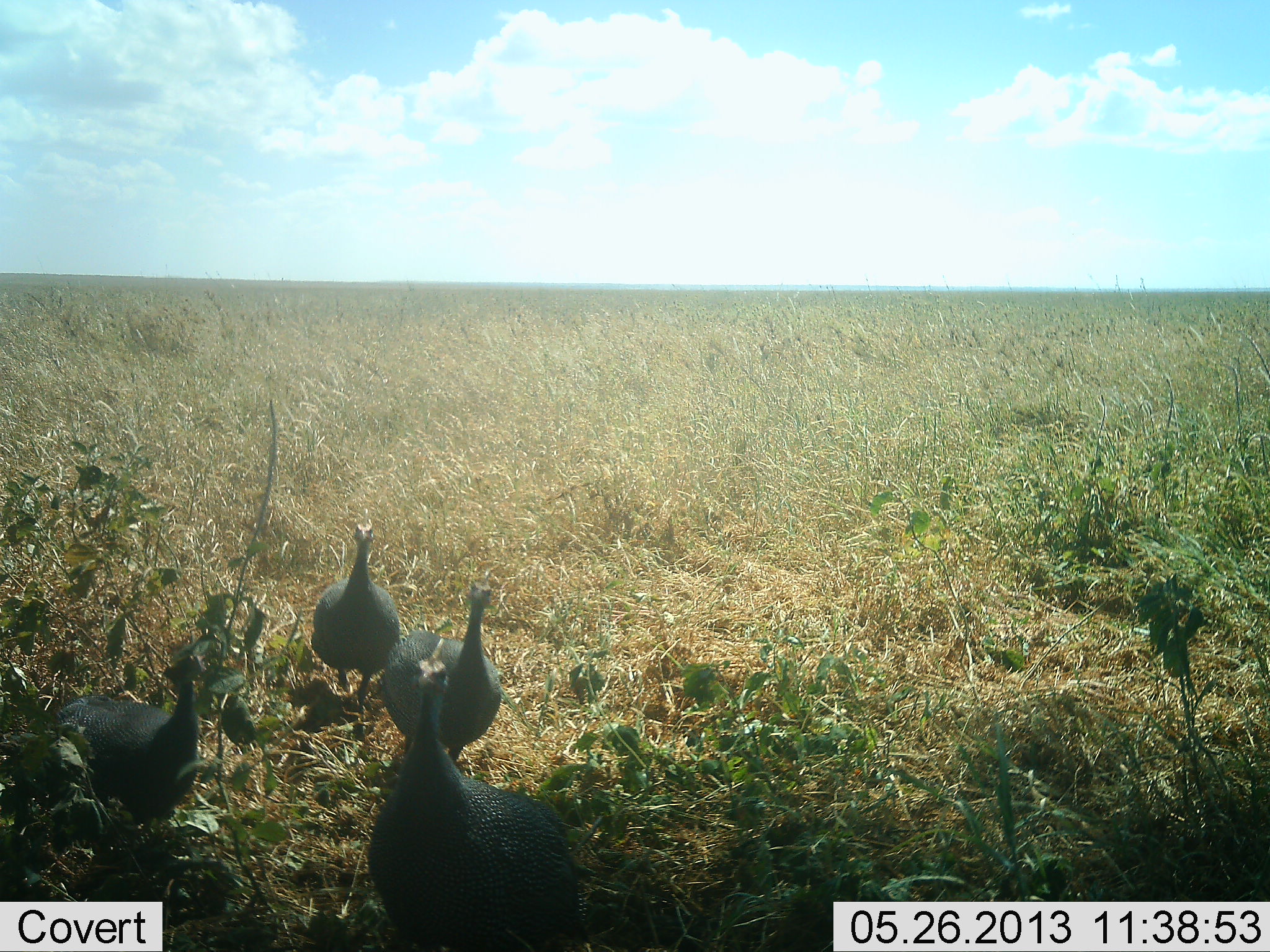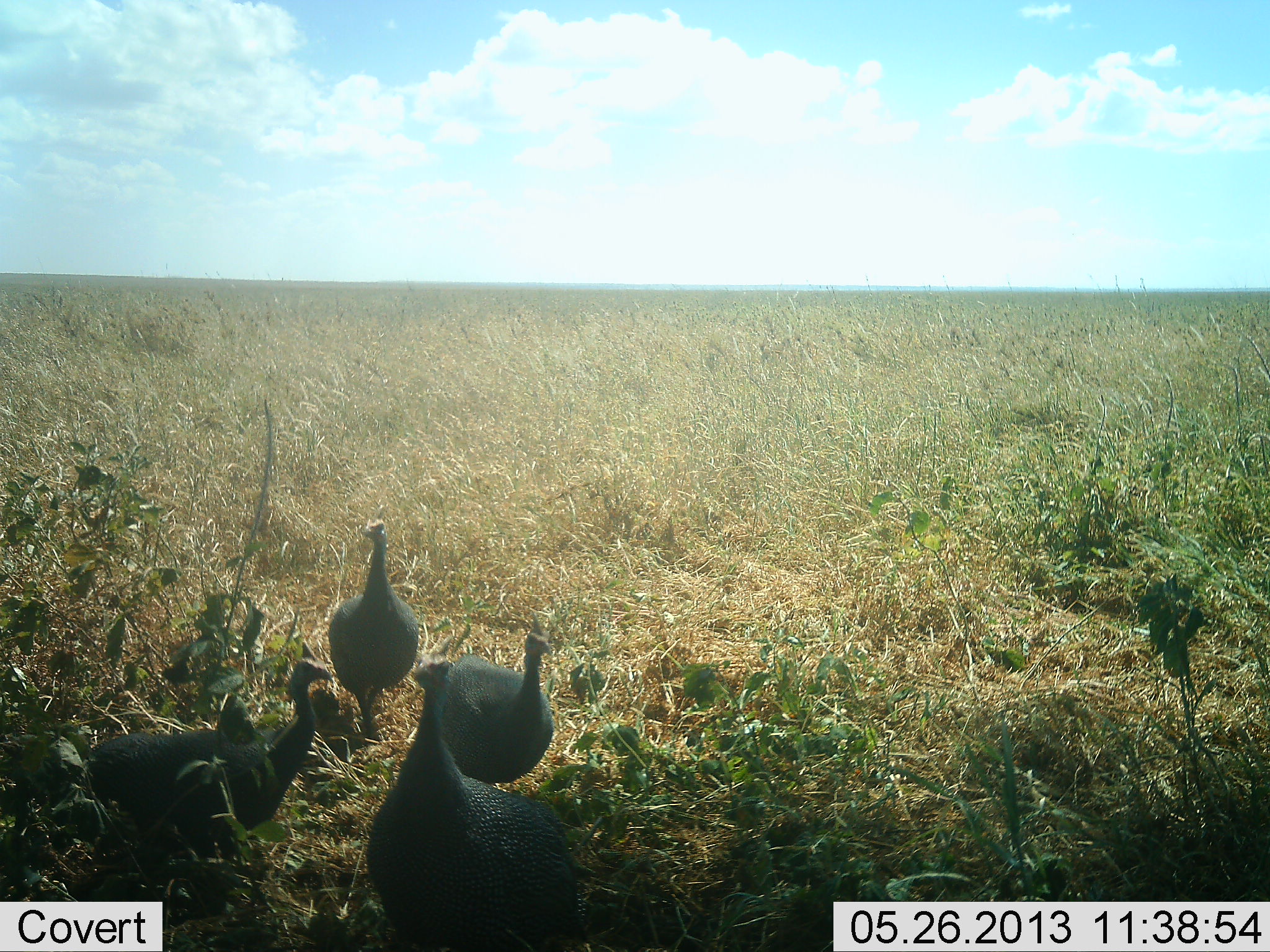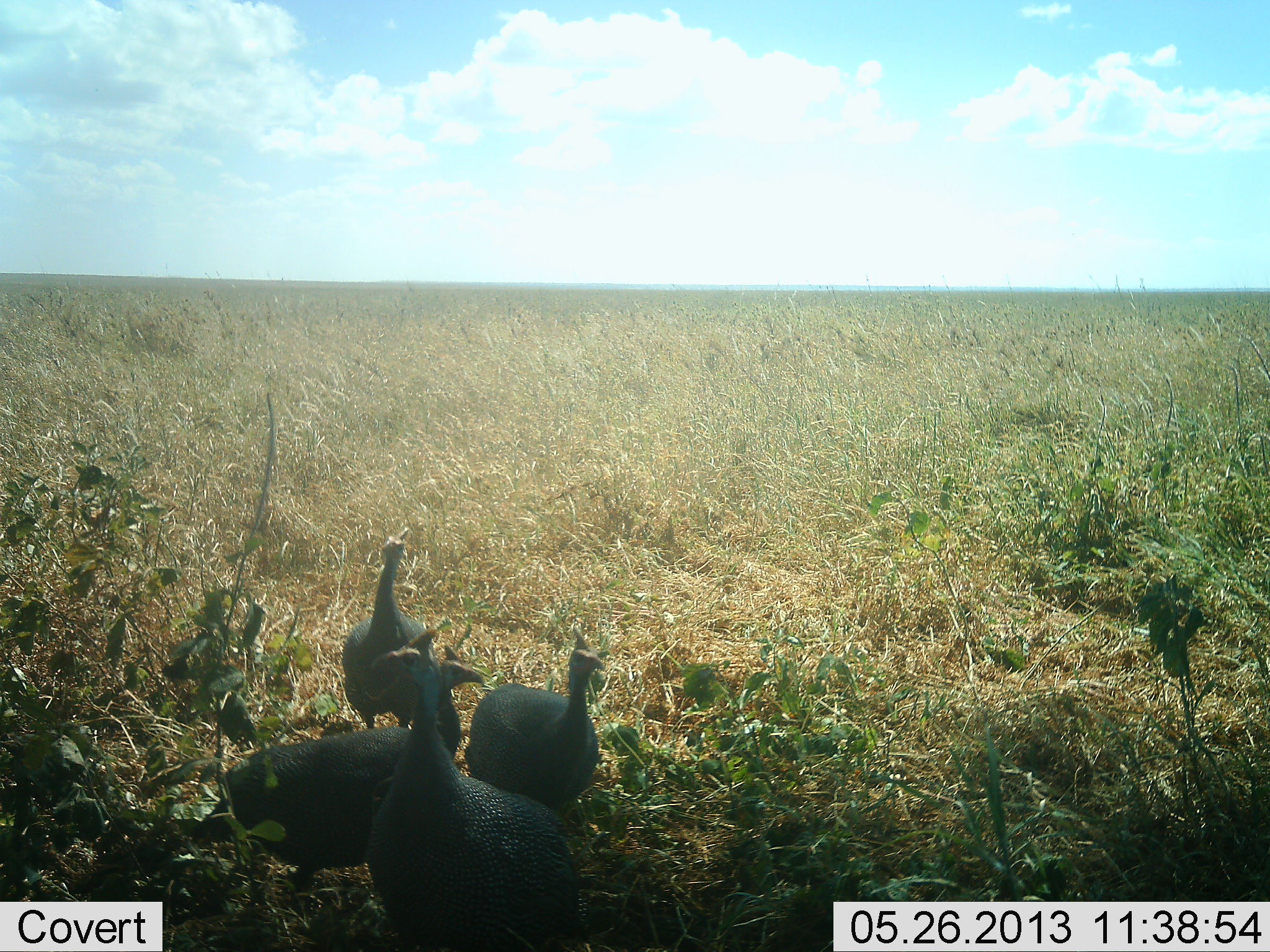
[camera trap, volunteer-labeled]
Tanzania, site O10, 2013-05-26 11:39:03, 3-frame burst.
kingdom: Animalia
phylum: Chordata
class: Aves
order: Galliformes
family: Numididae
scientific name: Numididae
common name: guinea fowl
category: guineafowl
Guineafowl (guinea fowl) (Numididae), count 4. Behavior (volunteer vote fractions): standing 60%, resting 0%, moving 80%, interacting 10%. Young present (vote fraction): 0%. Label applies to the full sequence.